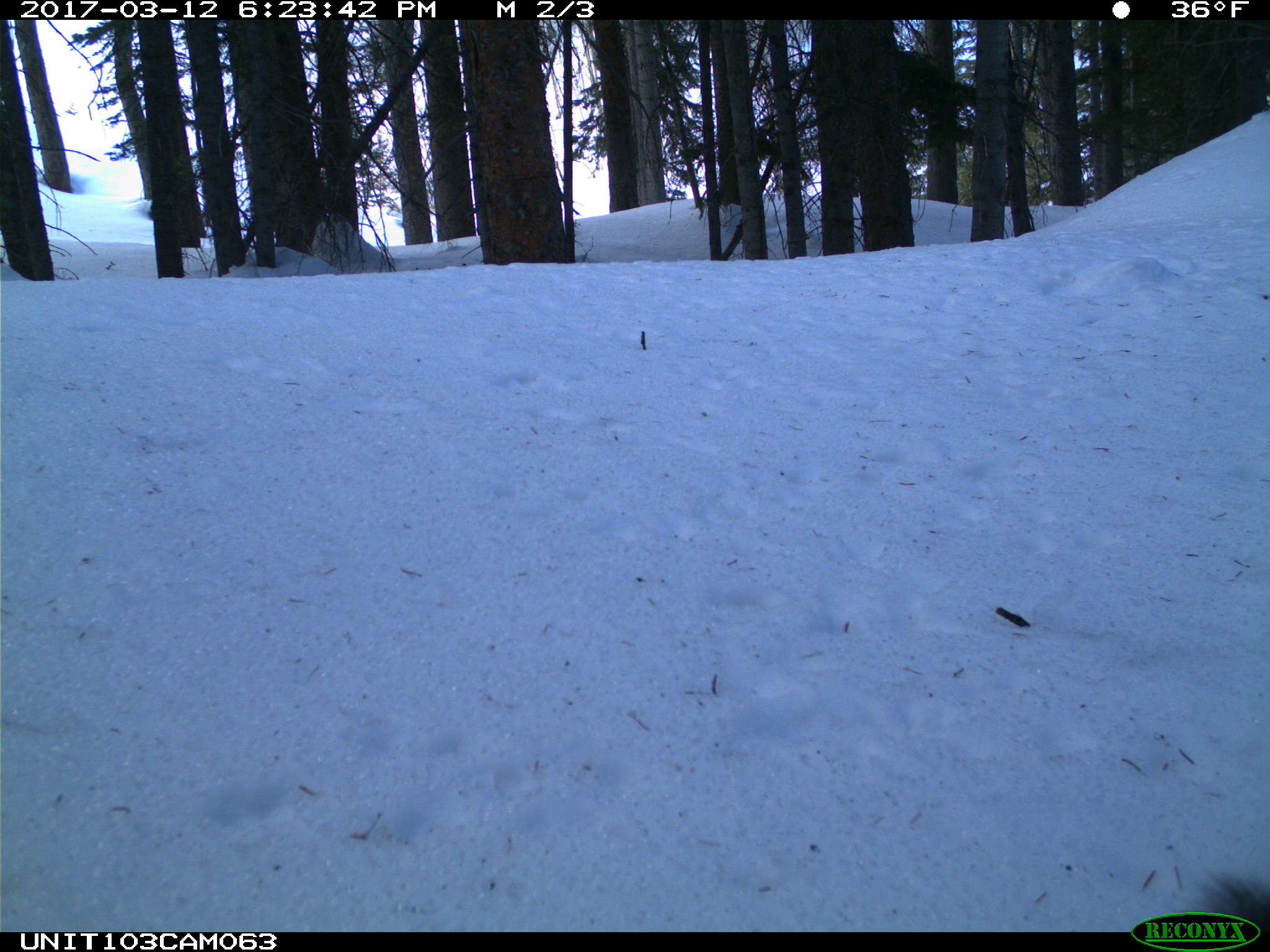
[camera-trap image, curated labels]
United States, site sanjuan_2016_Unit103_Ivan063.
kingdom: Animalia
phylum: Chordata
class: Mammalia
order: Rodentia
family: Sciuridae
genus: Tamiasciurus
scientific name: Tamiasciurus hudsonicus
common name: american red squirrel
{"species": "Tamiasciurus hudsonicus (american red squirrel)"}